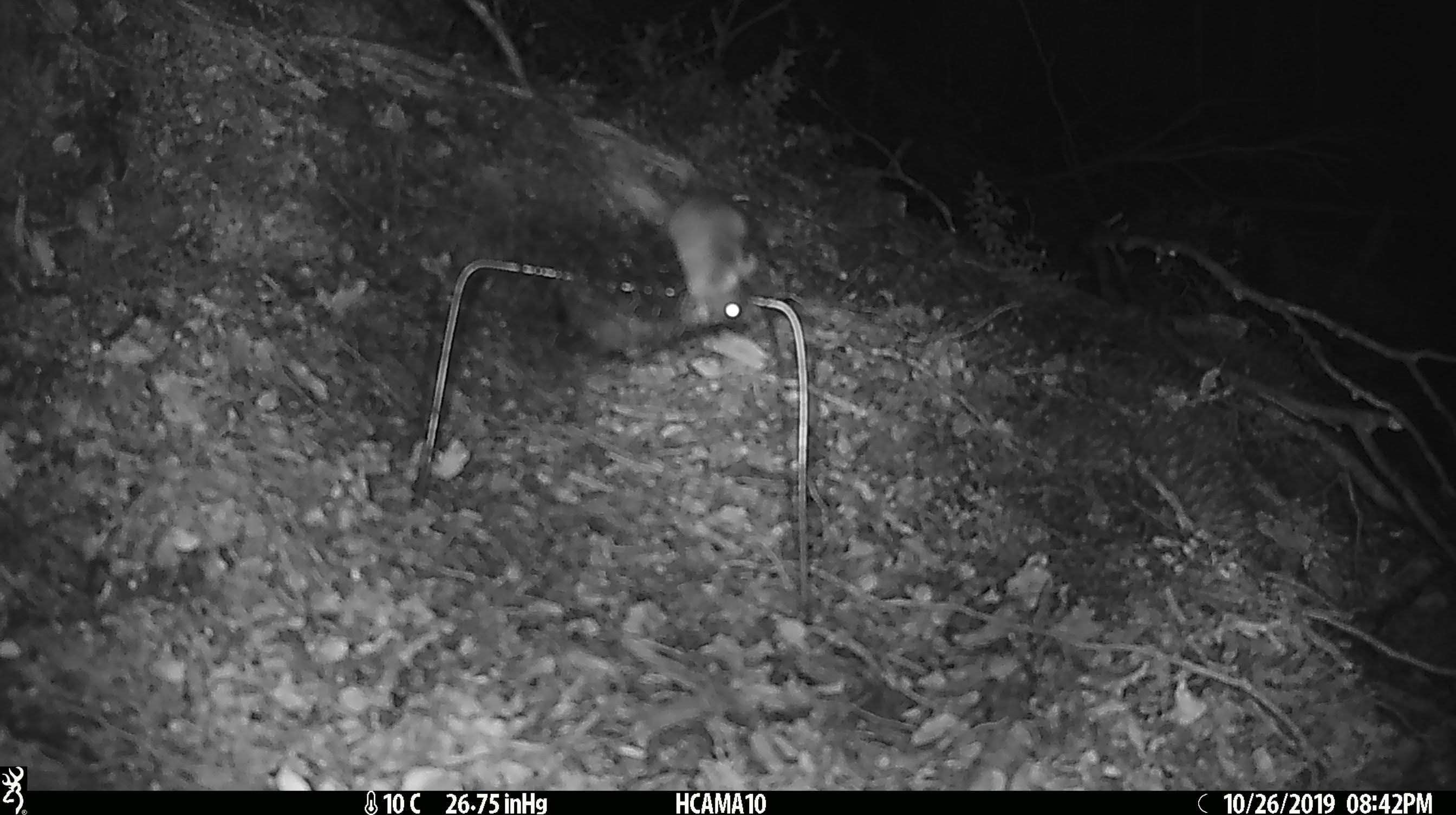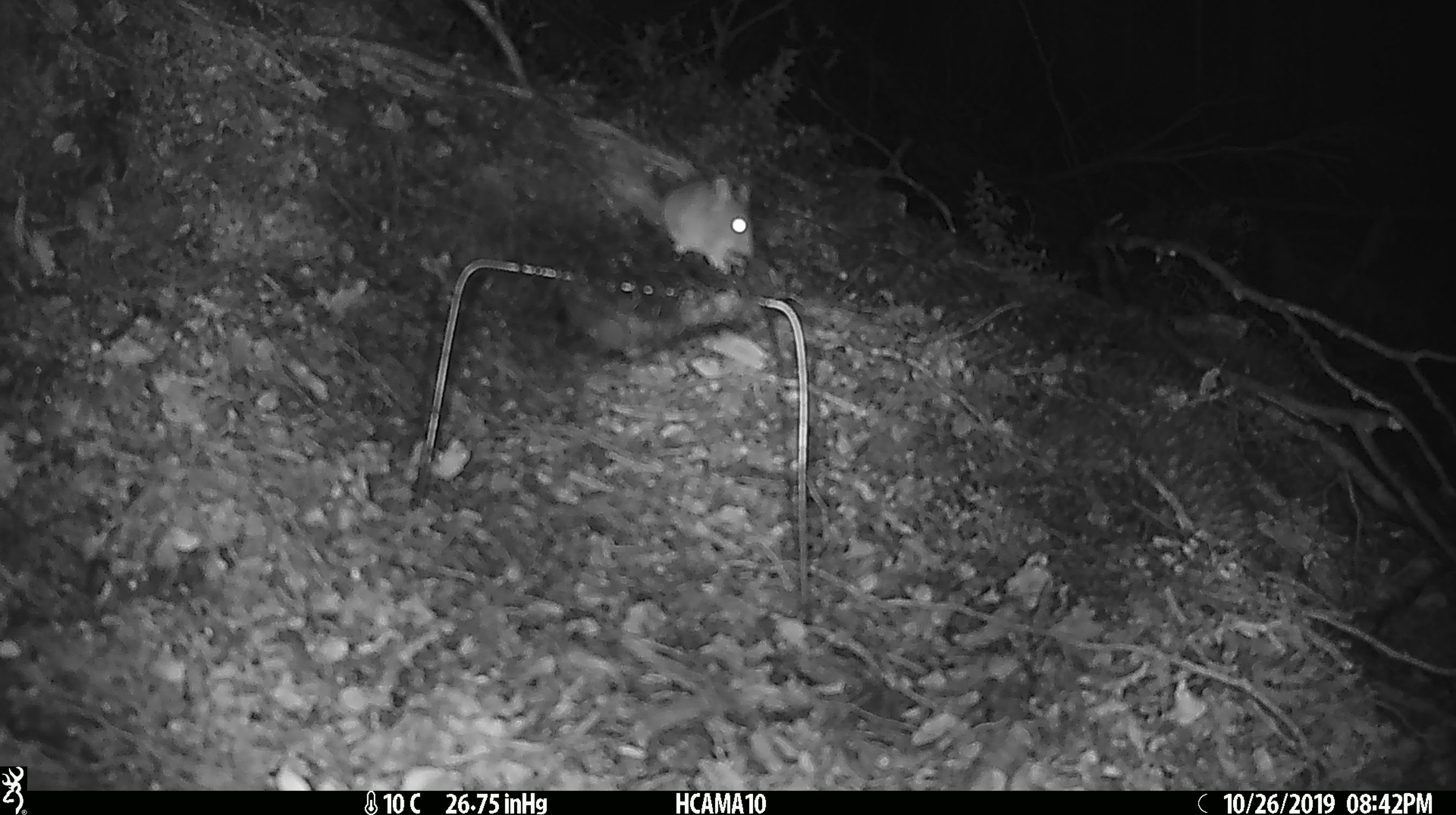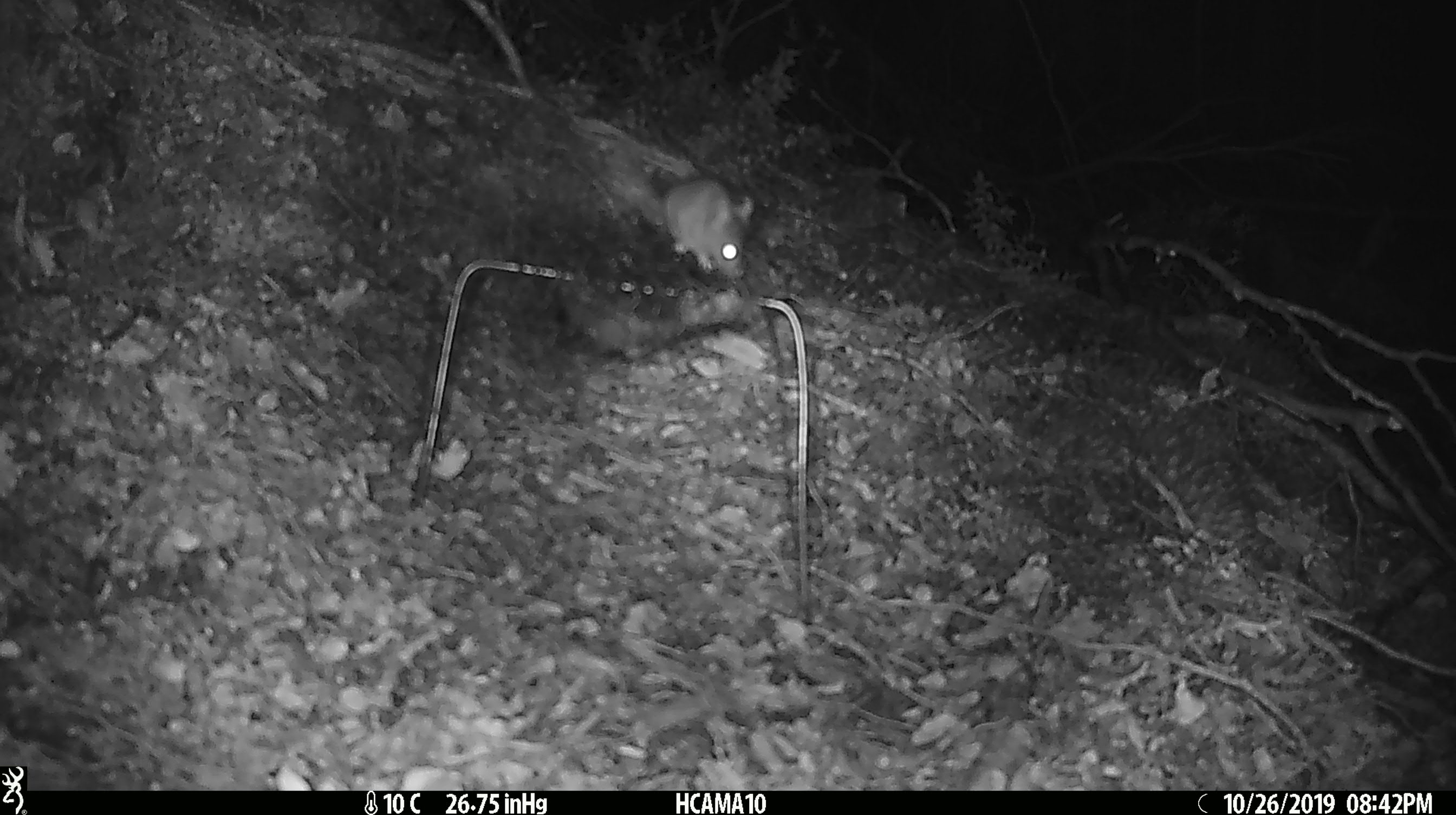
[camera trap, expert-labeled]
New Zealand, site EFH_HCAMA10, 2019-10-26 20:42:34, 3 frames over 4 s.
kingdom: Animalia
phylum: Chordata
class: Mammalia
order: Rodentia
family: Muridae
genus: Mus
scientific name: Mus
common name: mouse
Mouse (Mus).